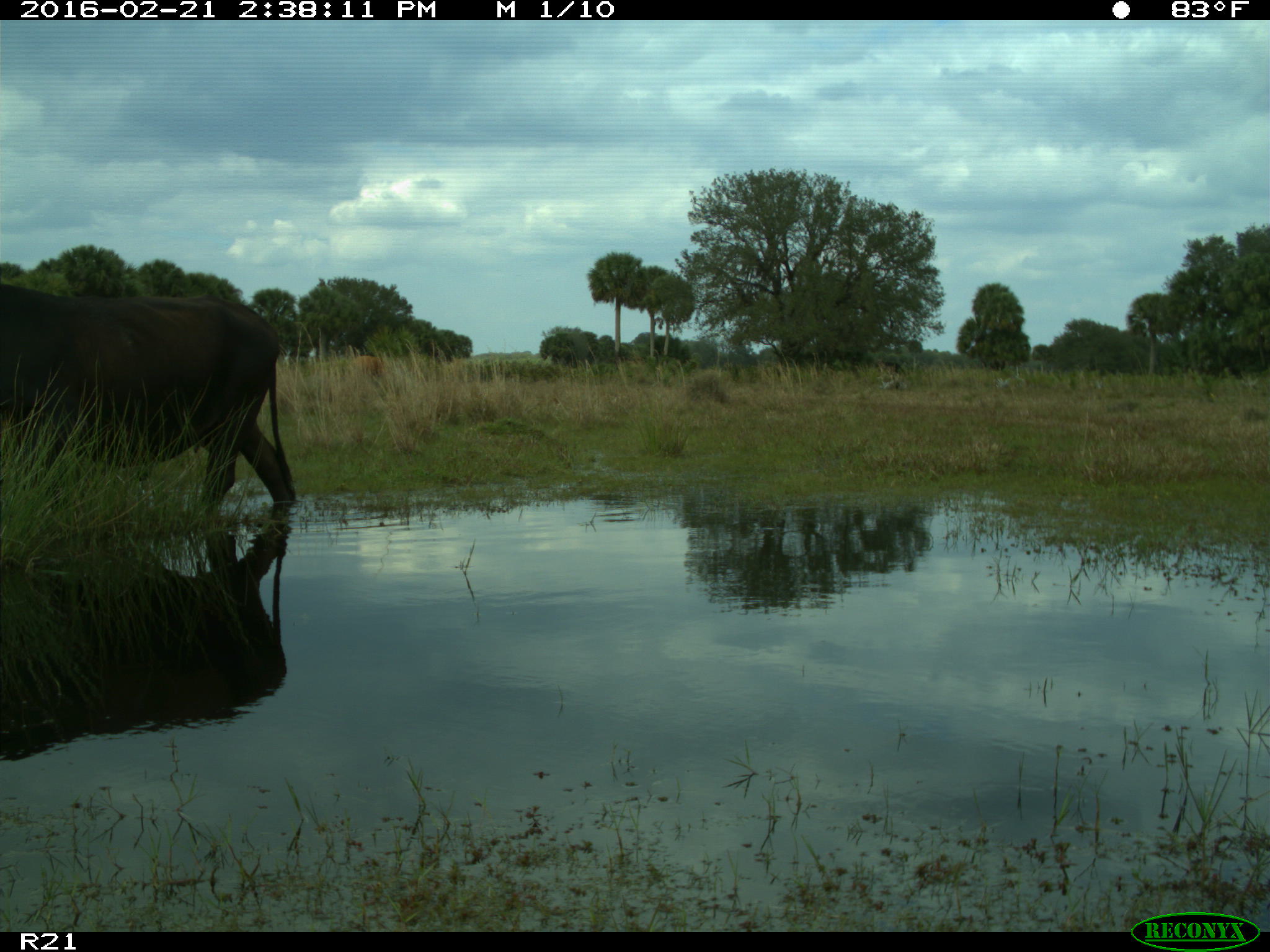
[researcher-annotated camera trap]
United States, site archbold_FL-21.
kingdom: Animalia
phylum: Chordata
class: Mammalia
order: Artiodactyla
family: Bovidae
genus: Bos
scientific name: Bos taurus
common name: domestic cow